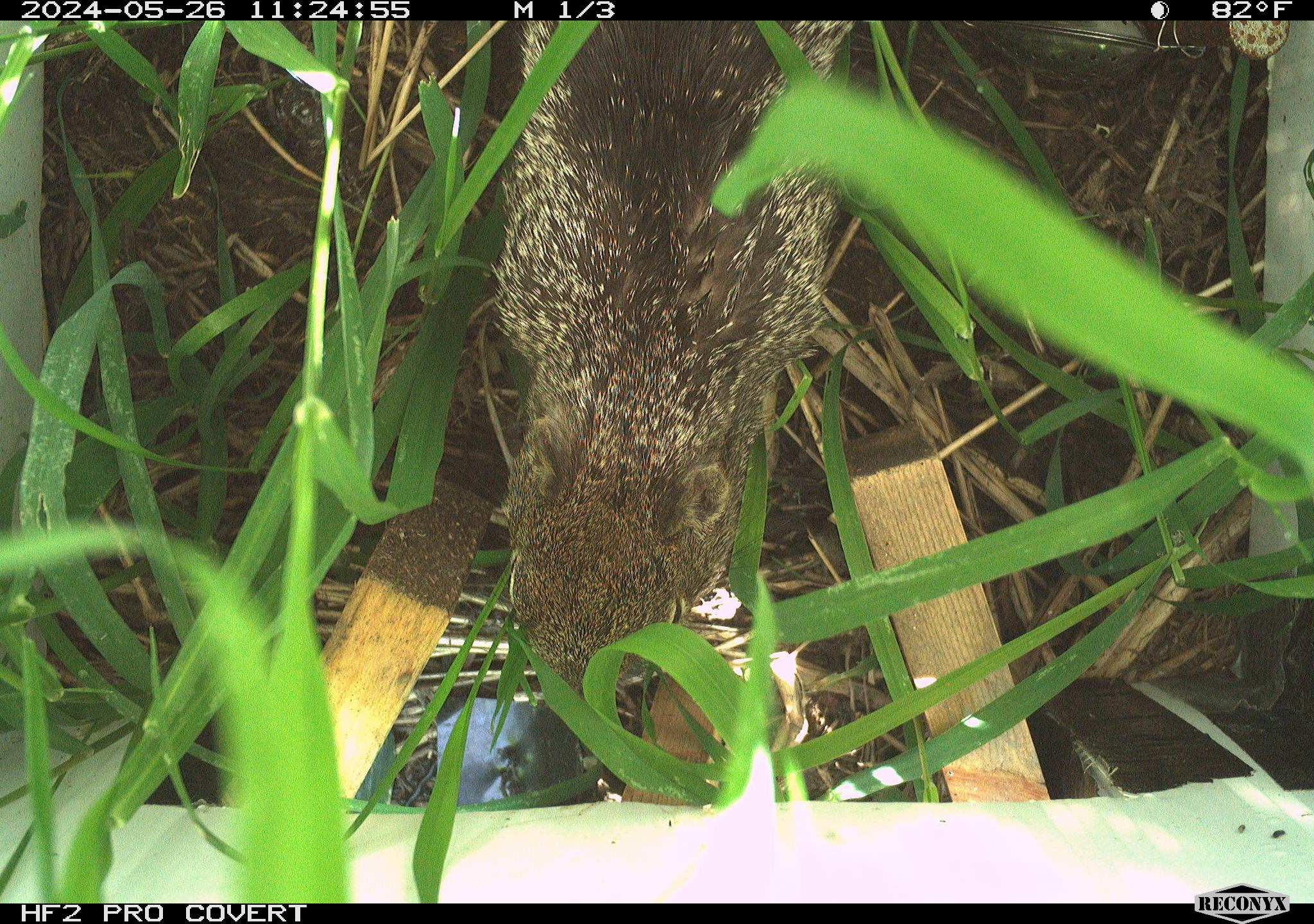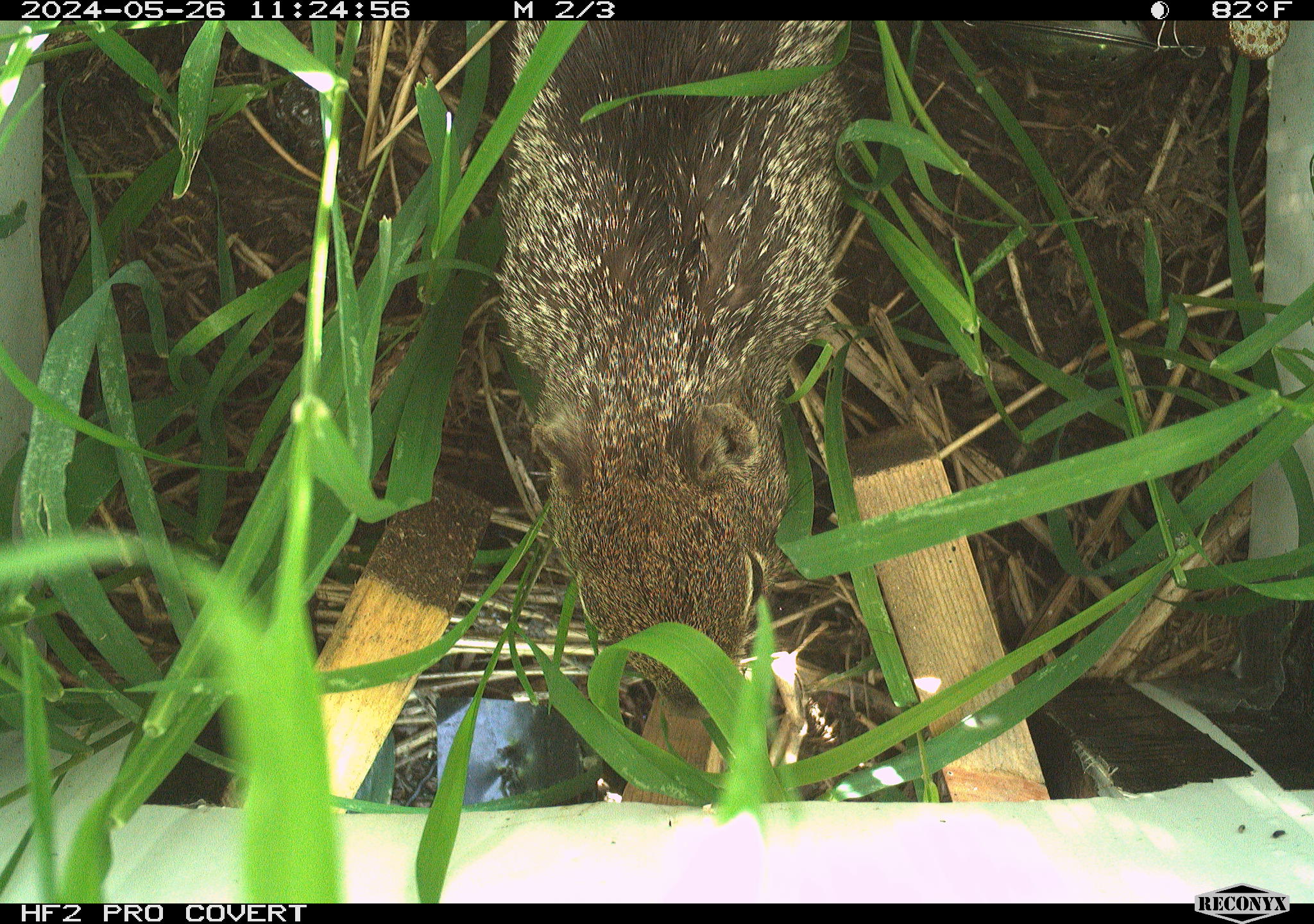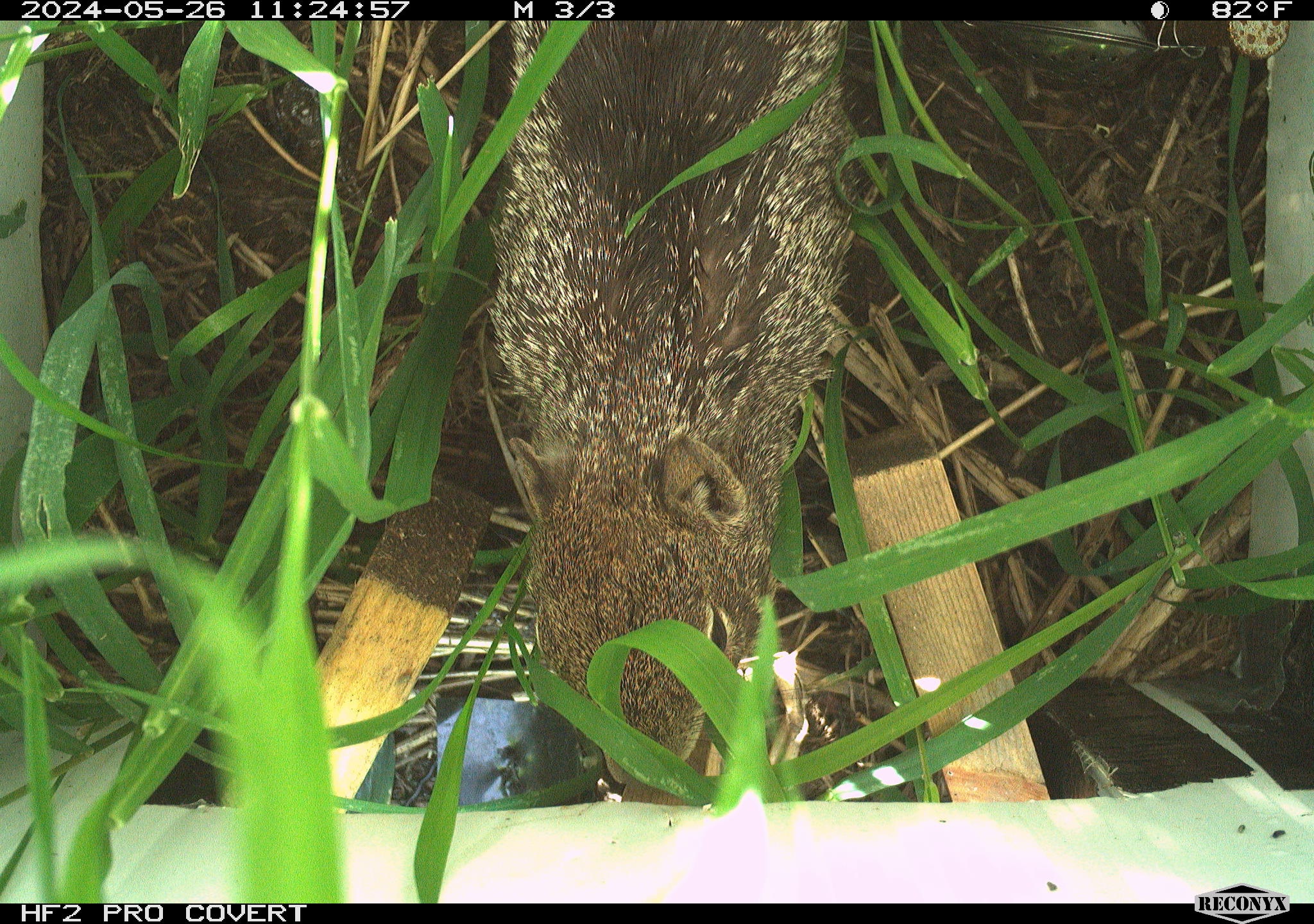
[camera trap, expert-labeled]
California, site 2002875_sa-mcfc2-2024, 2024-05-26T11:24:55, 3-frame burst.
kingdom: Animalia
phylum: Chordata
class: Mammalia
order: Rodentia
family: Sciuridae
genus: Otospermophilus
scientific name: Otospermophilus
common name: north american rock squirrels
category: otospermophilus species